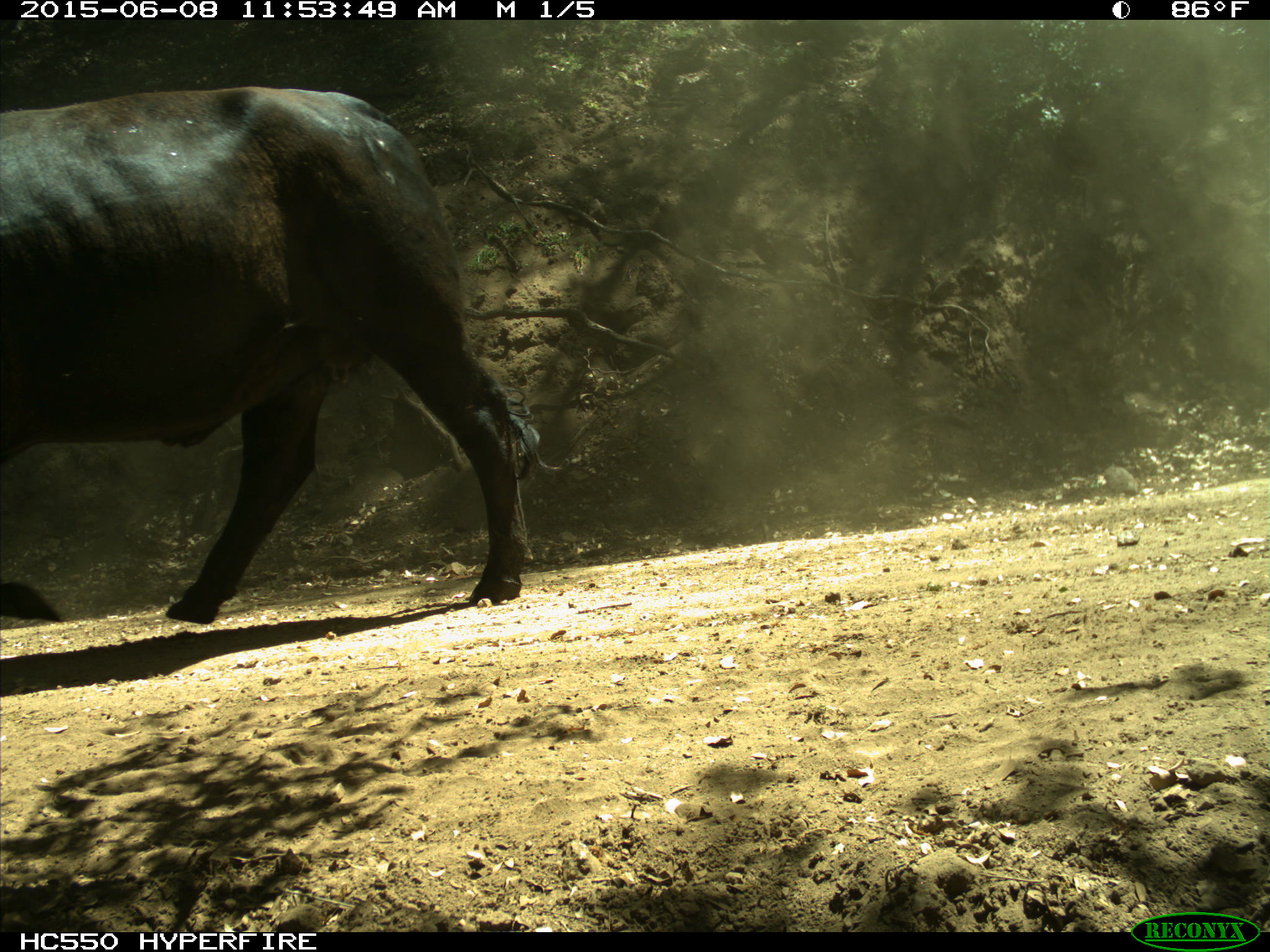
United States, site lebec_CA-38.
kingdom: Animalia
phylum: Chordata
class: Mammalia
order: Artiodactyla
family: Bovidae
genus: Bos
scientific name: Bos taurus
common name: domestic cow